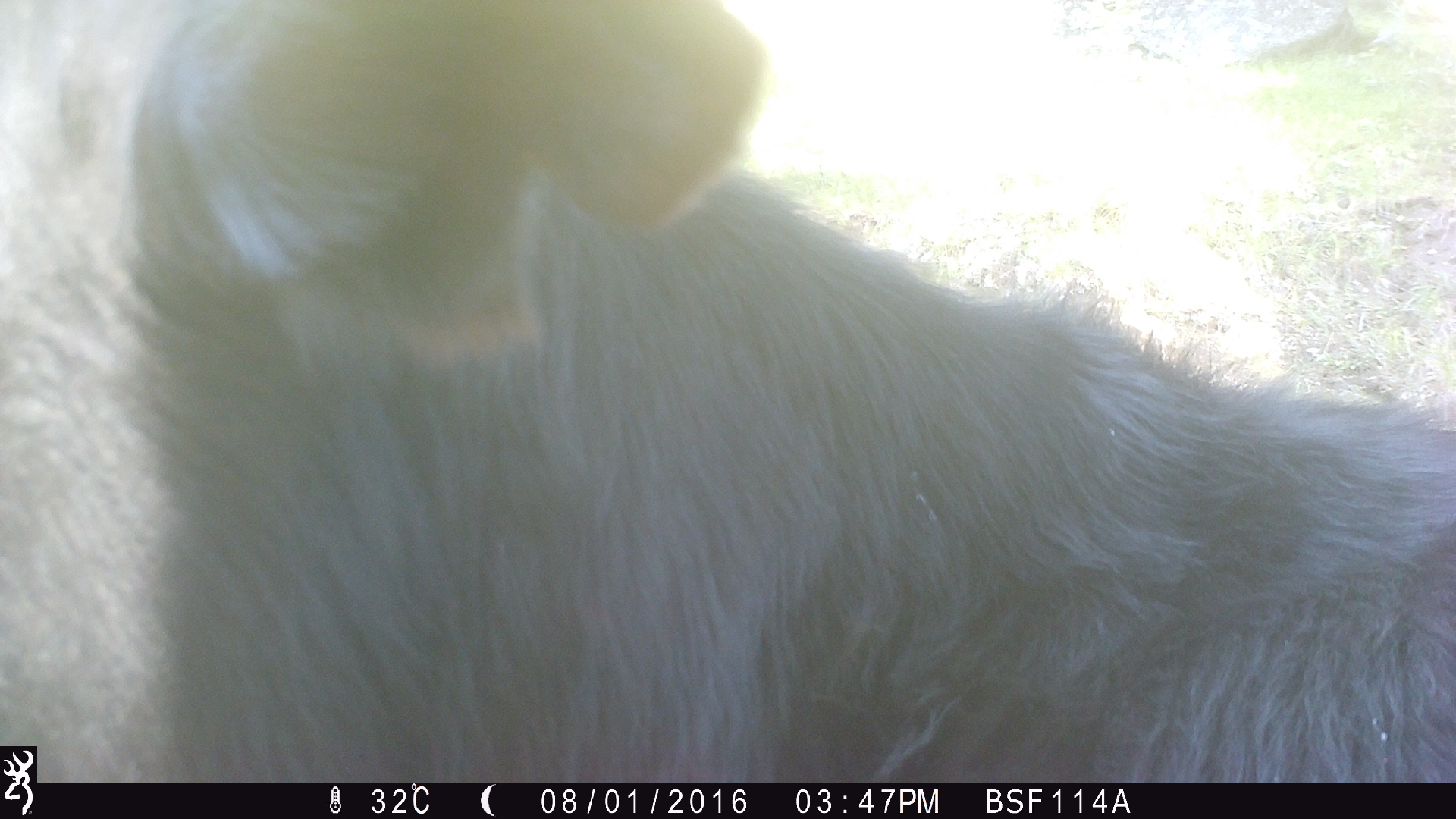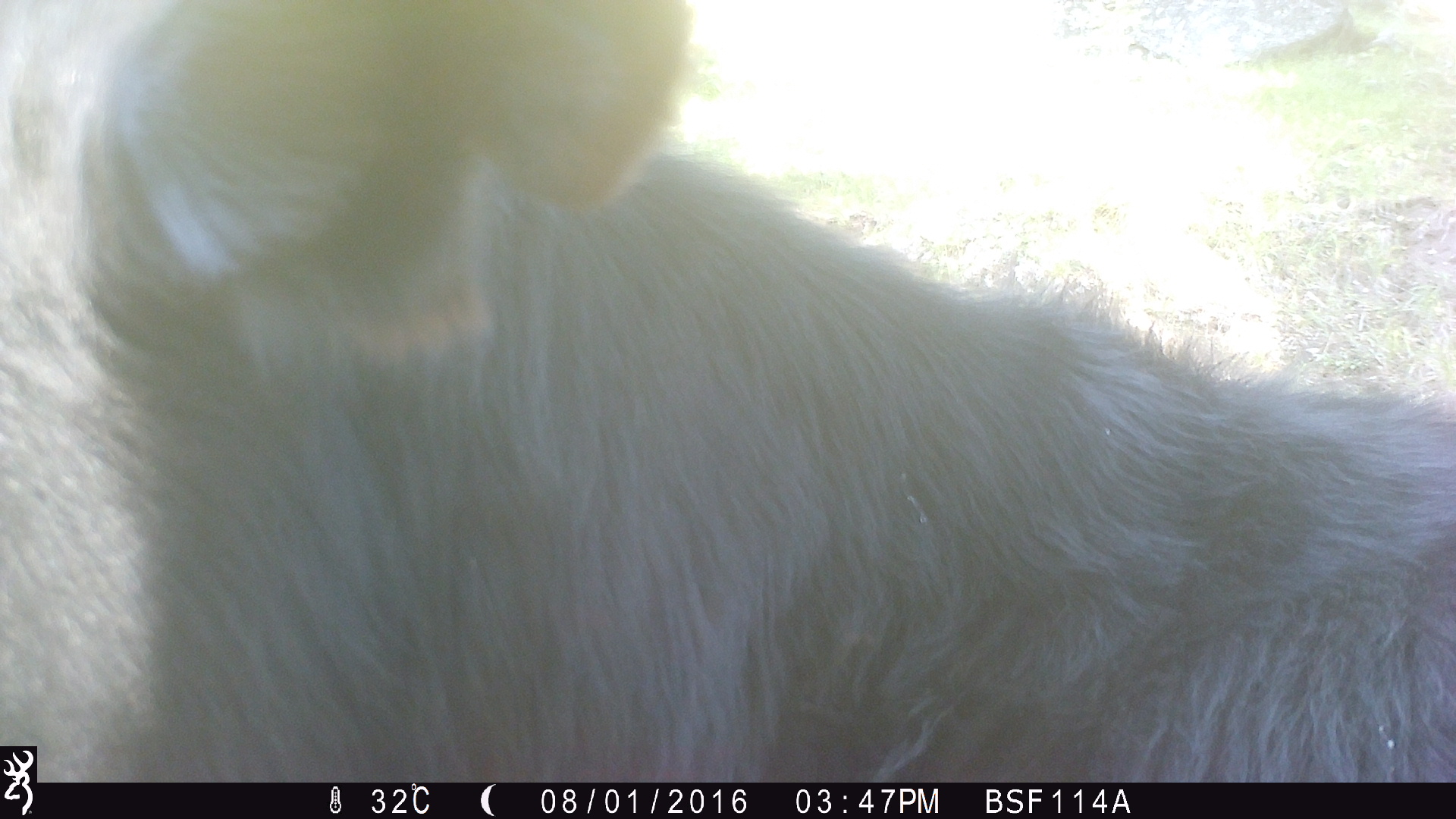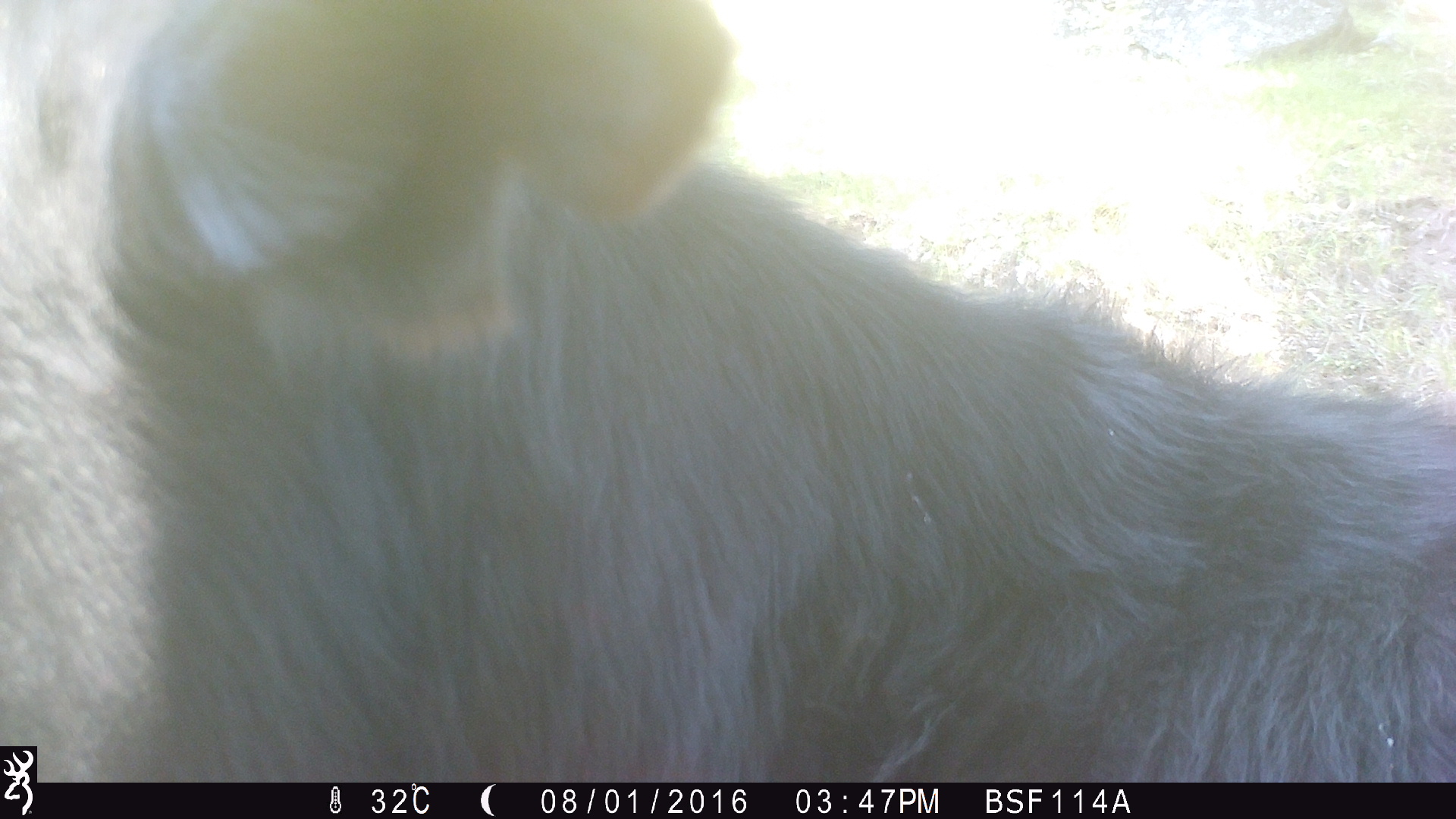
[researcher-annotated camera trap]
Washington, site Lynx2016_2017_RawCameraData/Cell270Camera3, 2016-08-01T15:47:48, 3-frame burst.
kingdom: Animalia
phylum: Chordata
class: Mammalia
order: Artiodactyla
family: Bovidae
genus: Bos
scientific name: Bos taurus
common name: domestic cattle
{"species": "domestic cattle (Bos taurus)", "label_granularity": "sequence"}